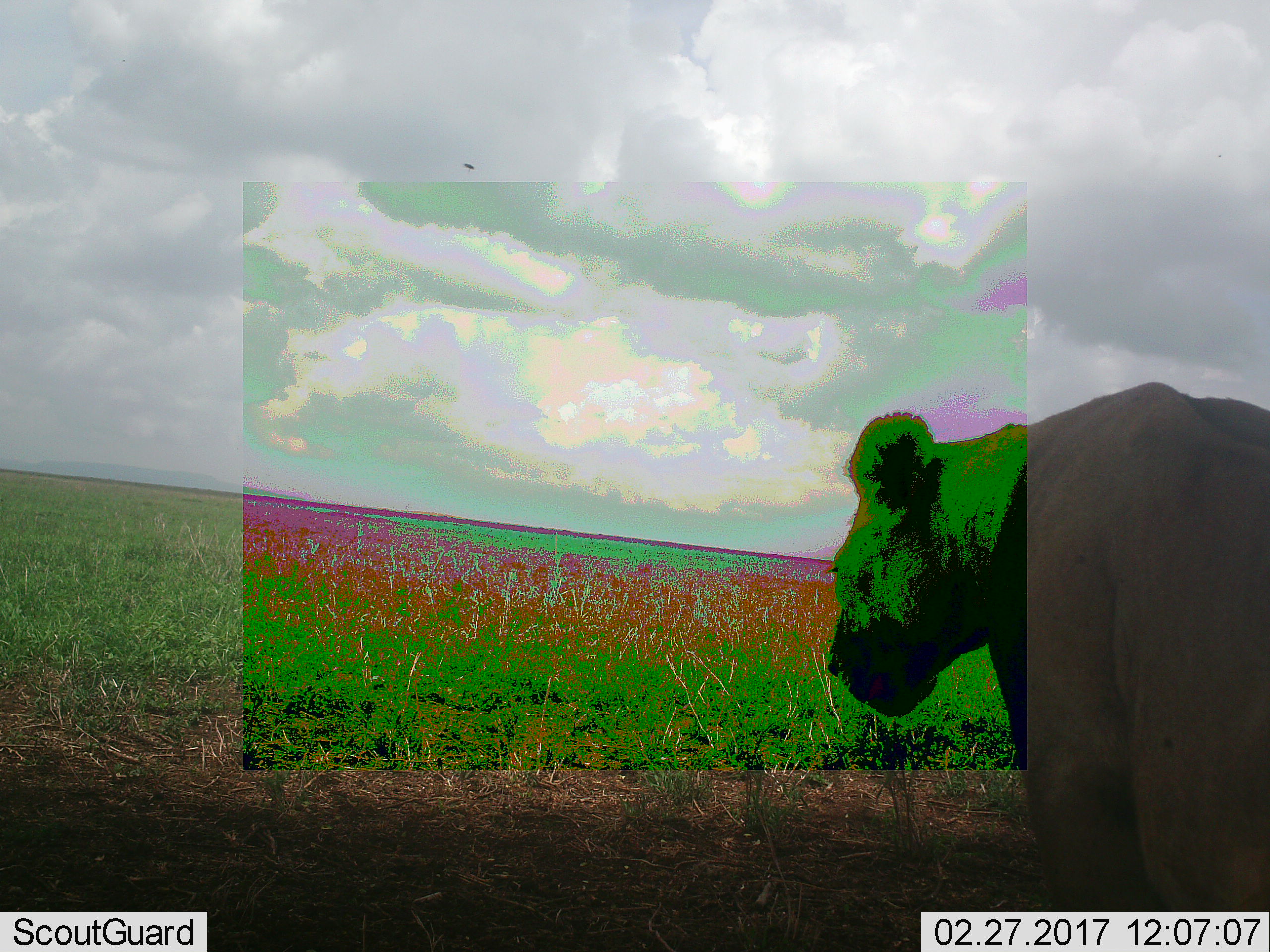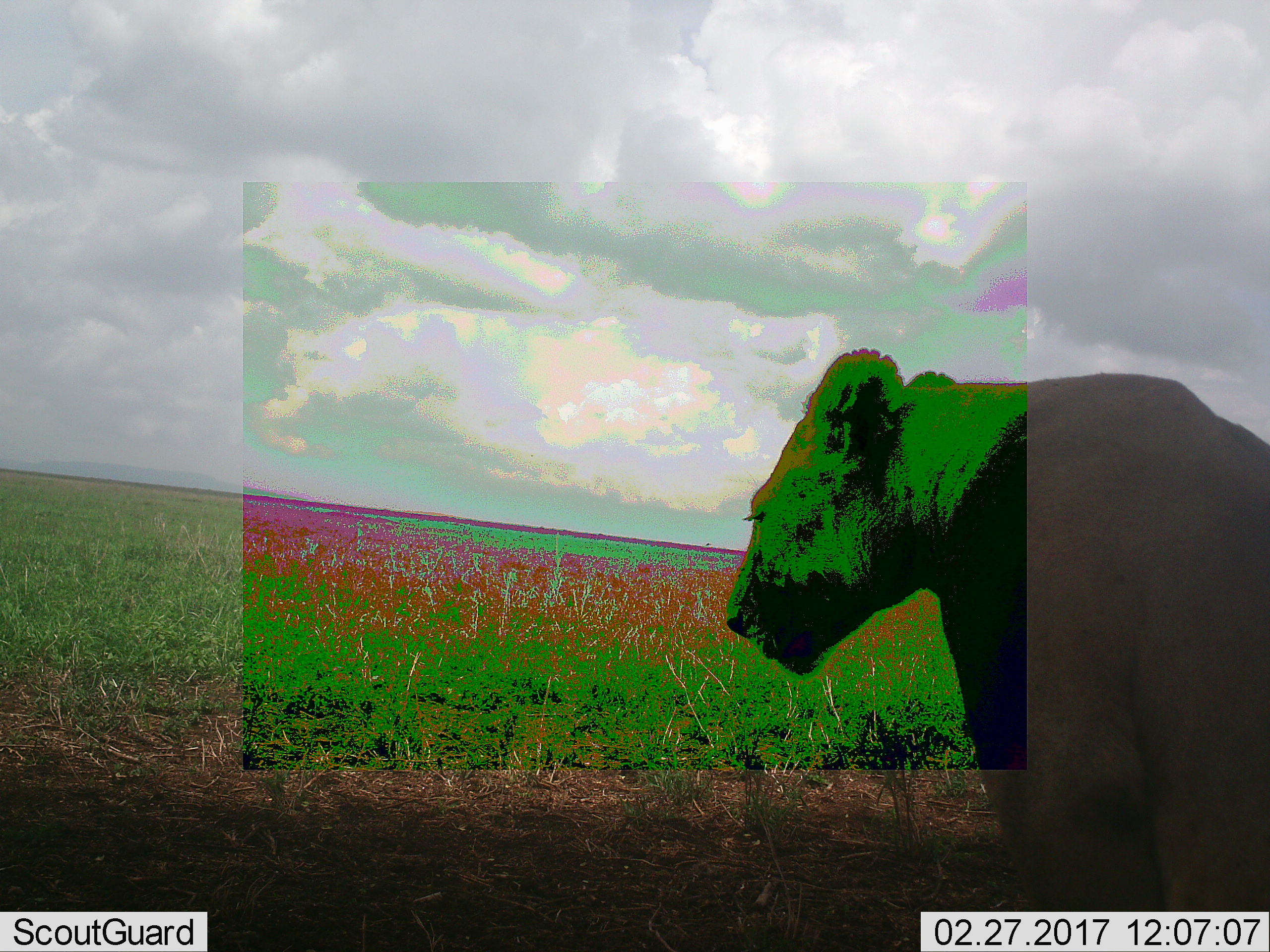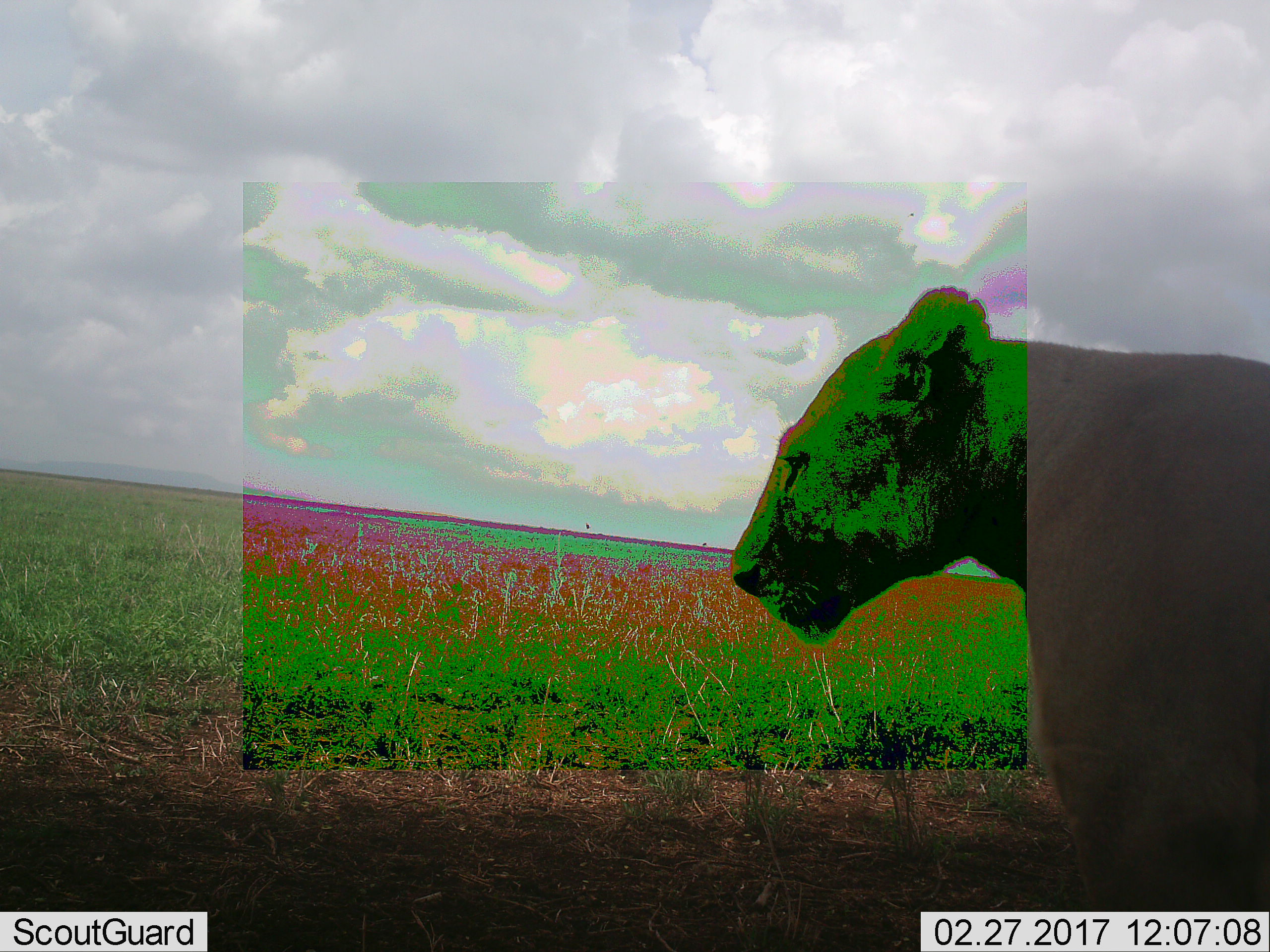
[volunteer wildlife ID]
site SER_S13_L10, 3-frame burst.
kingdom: Animalia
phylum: Chordata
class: Mammalia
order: Carnivora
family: Felidae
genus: Panthera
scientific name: Panthera leo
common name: lion female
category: lionfemale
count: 1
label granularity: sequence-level